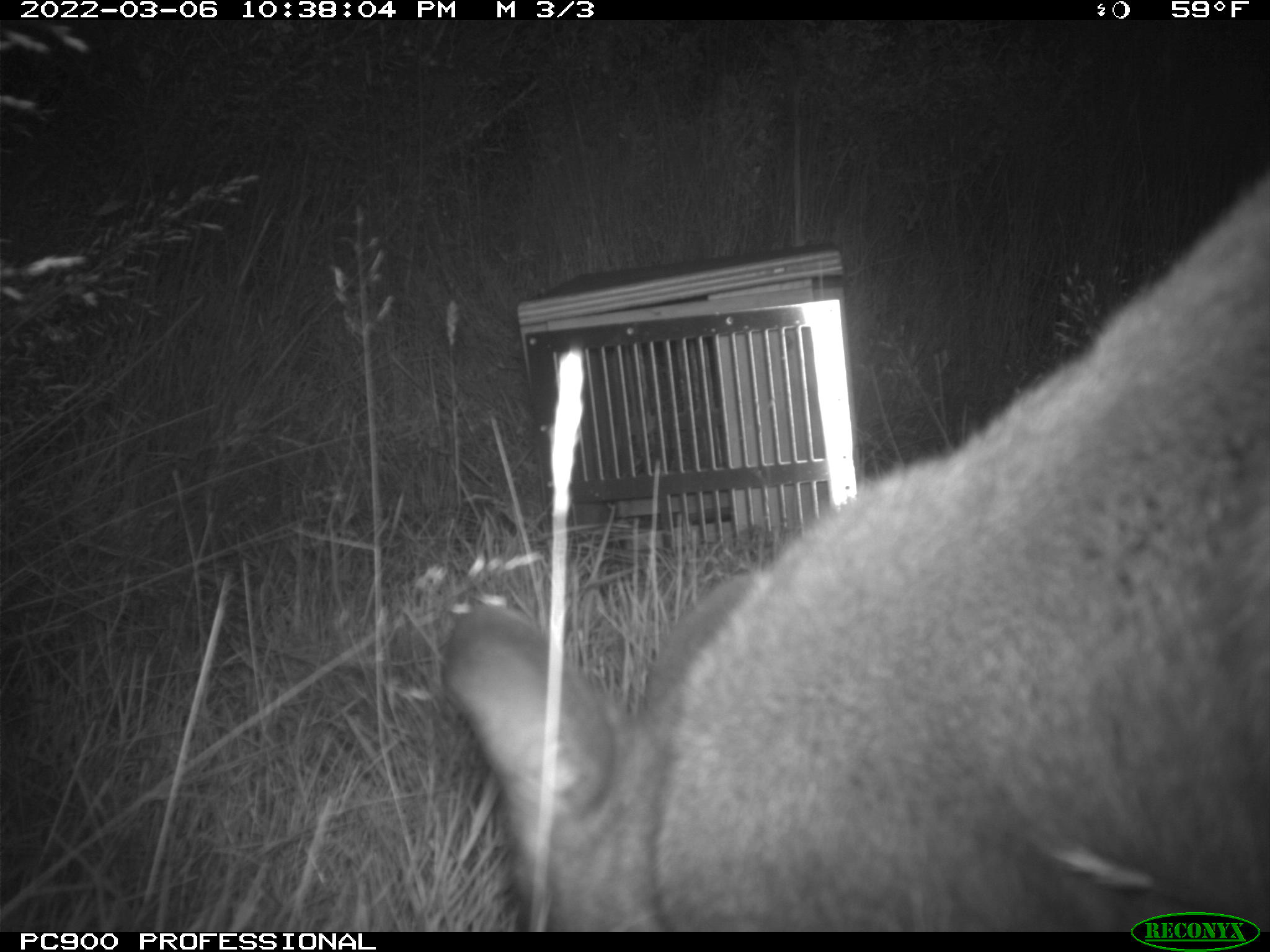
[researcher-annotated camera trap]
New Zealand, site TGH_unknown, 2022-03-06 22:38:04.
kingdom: Animalia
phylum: Chordata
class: Mammalia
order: Diprotodontia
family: Macropodidae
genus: Notamacropus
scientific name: Notamacropus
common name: wallaby